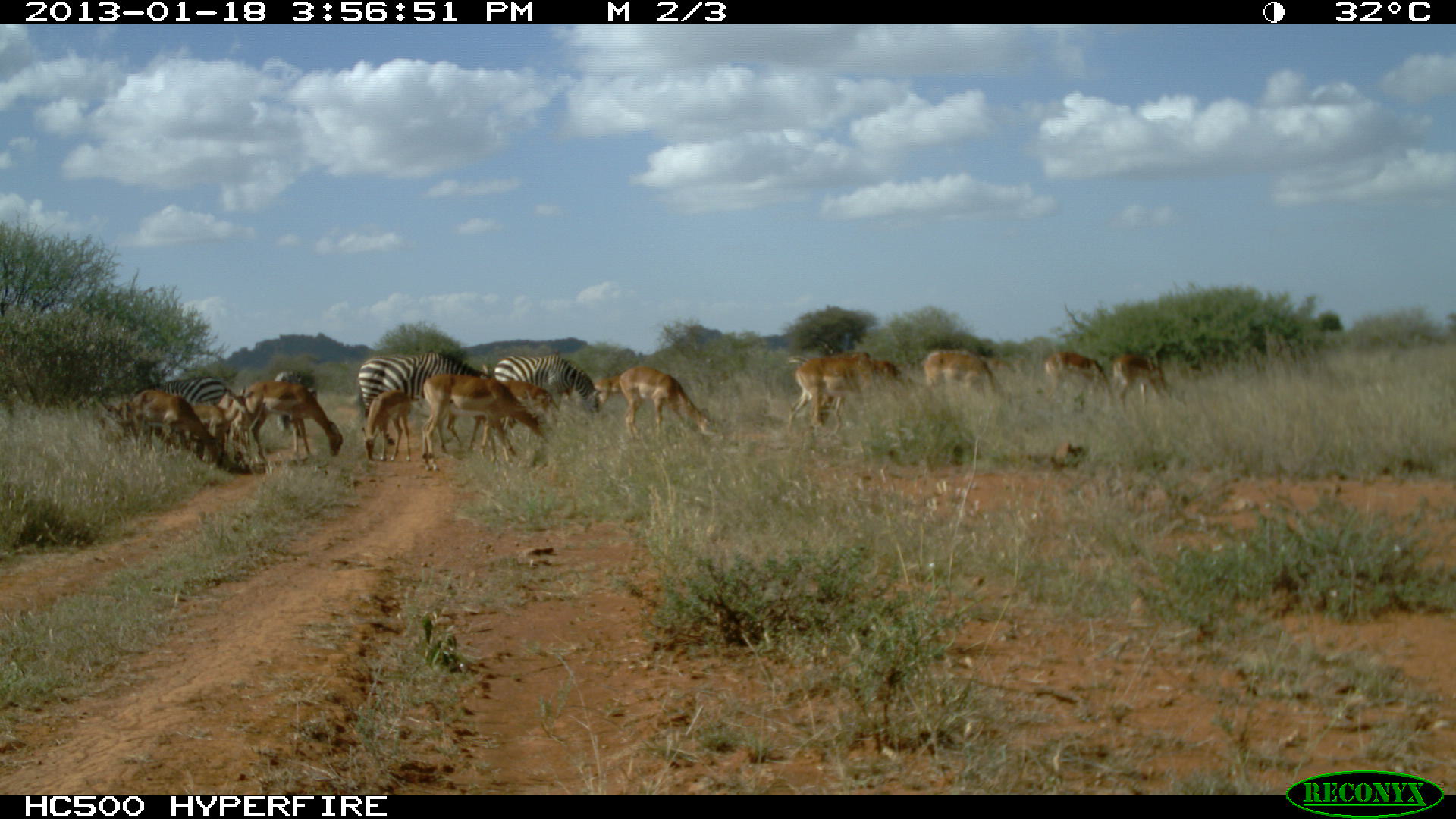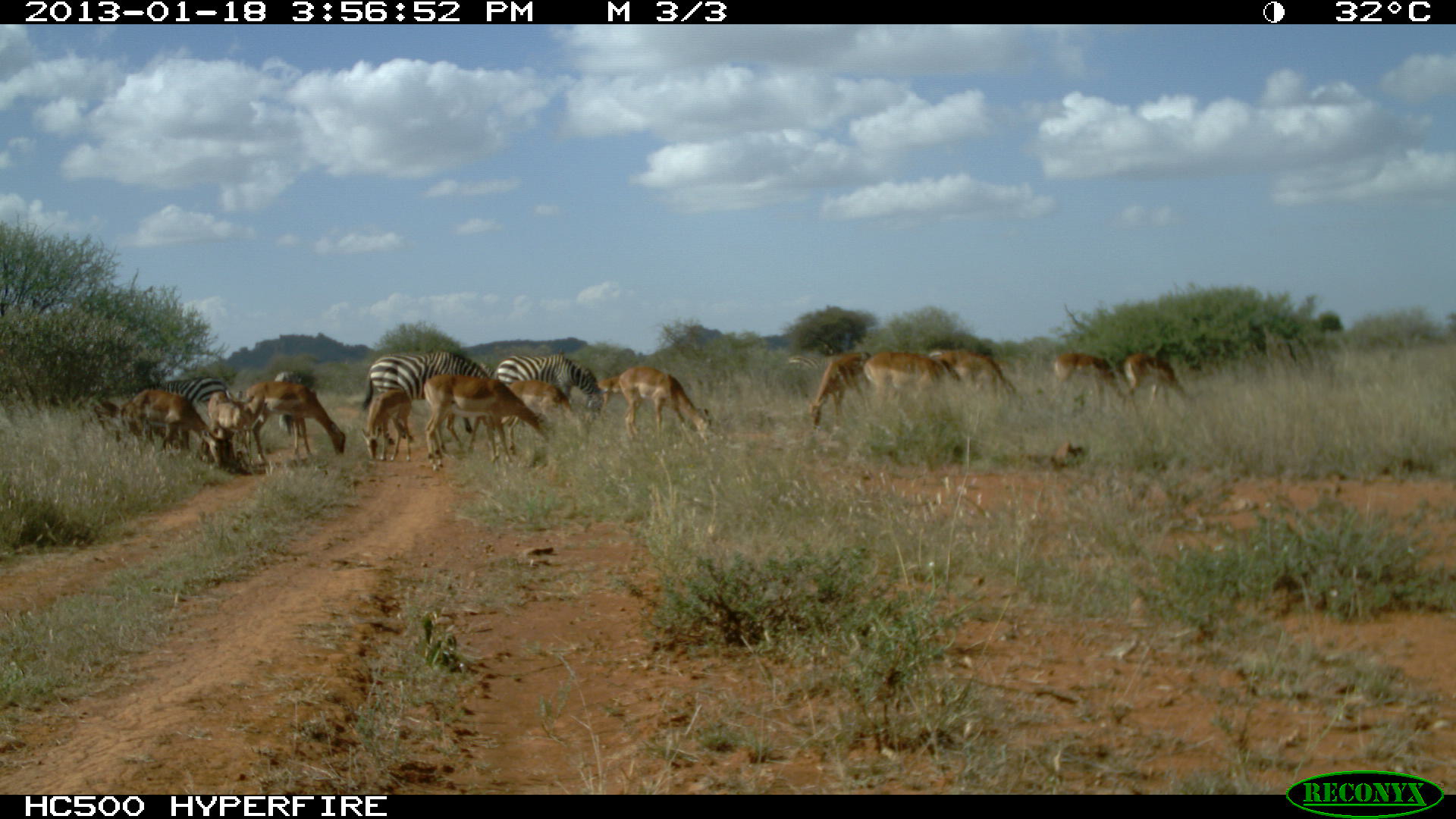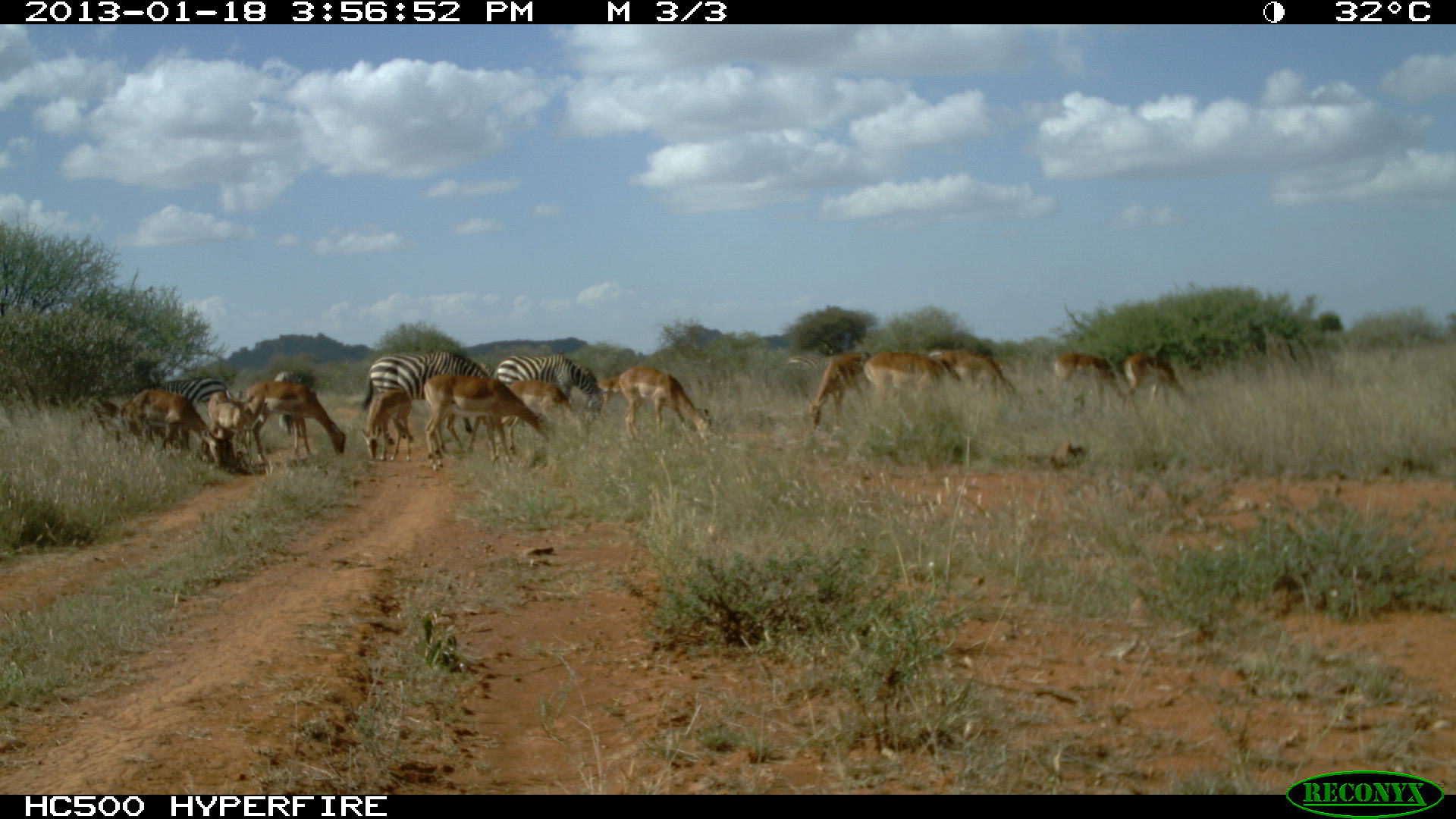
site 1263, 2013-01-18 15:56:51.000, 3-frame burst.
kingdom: Animalia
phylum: Chordata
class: Mammalia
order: Perissodactyla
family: Equidae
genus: Equus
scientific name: Equus quagga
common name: plains zebra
Equus quagga (plains zebra), count 4.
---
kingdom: Animalia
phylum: Chordata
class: Mammalia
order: Artiodactyla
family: Bovidae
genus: Aepyceros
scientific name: Aepyceros melampus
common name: impala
Aepyceros melampus (impala), count 12.